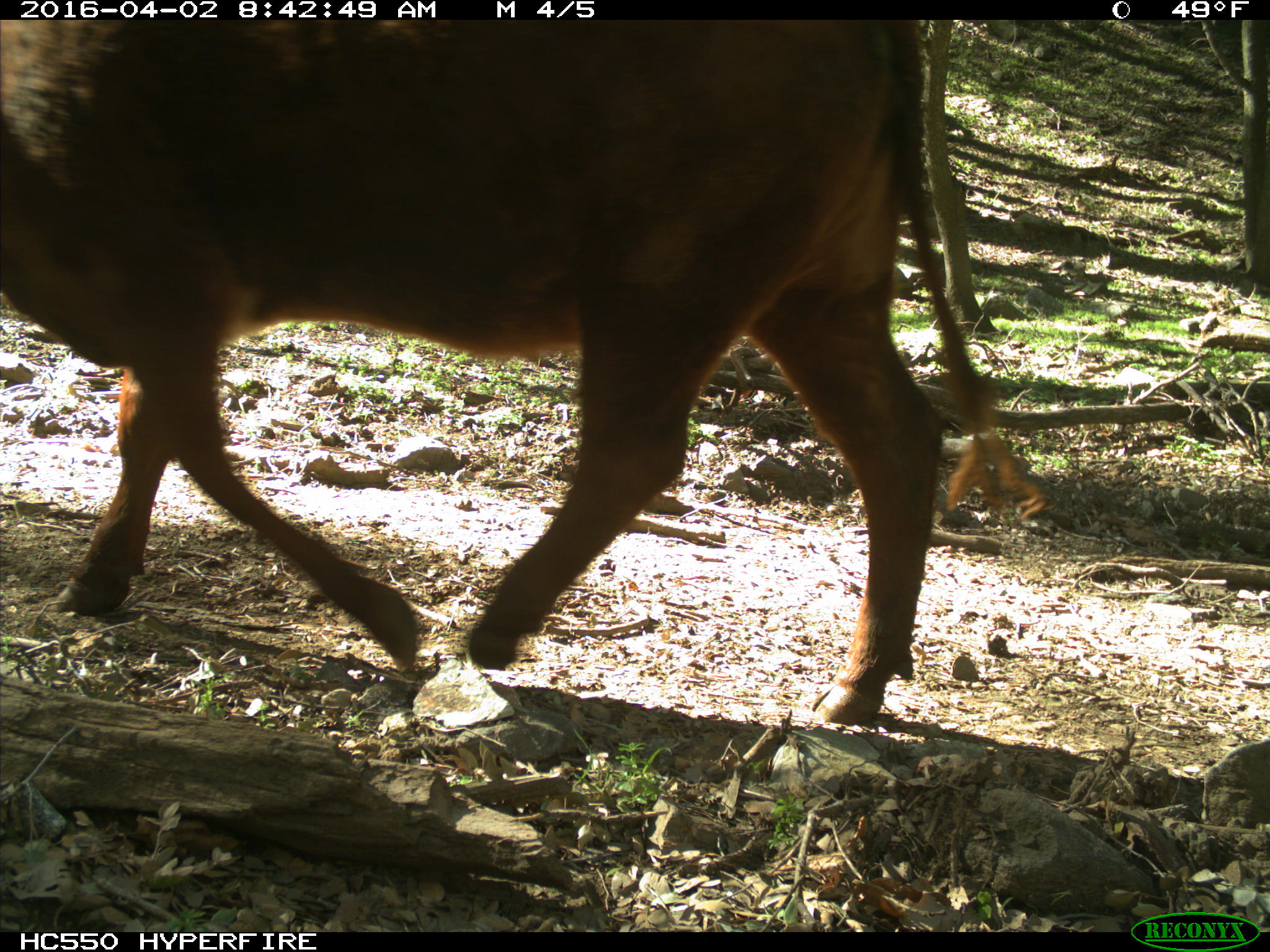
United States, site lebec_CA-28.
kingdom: Animalia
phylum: Chordata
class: Mammalia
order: Artiodactyla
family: Bovidae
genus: Bos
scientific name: Bos taurus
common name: domestic cow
Bos taurus (domestic cow).